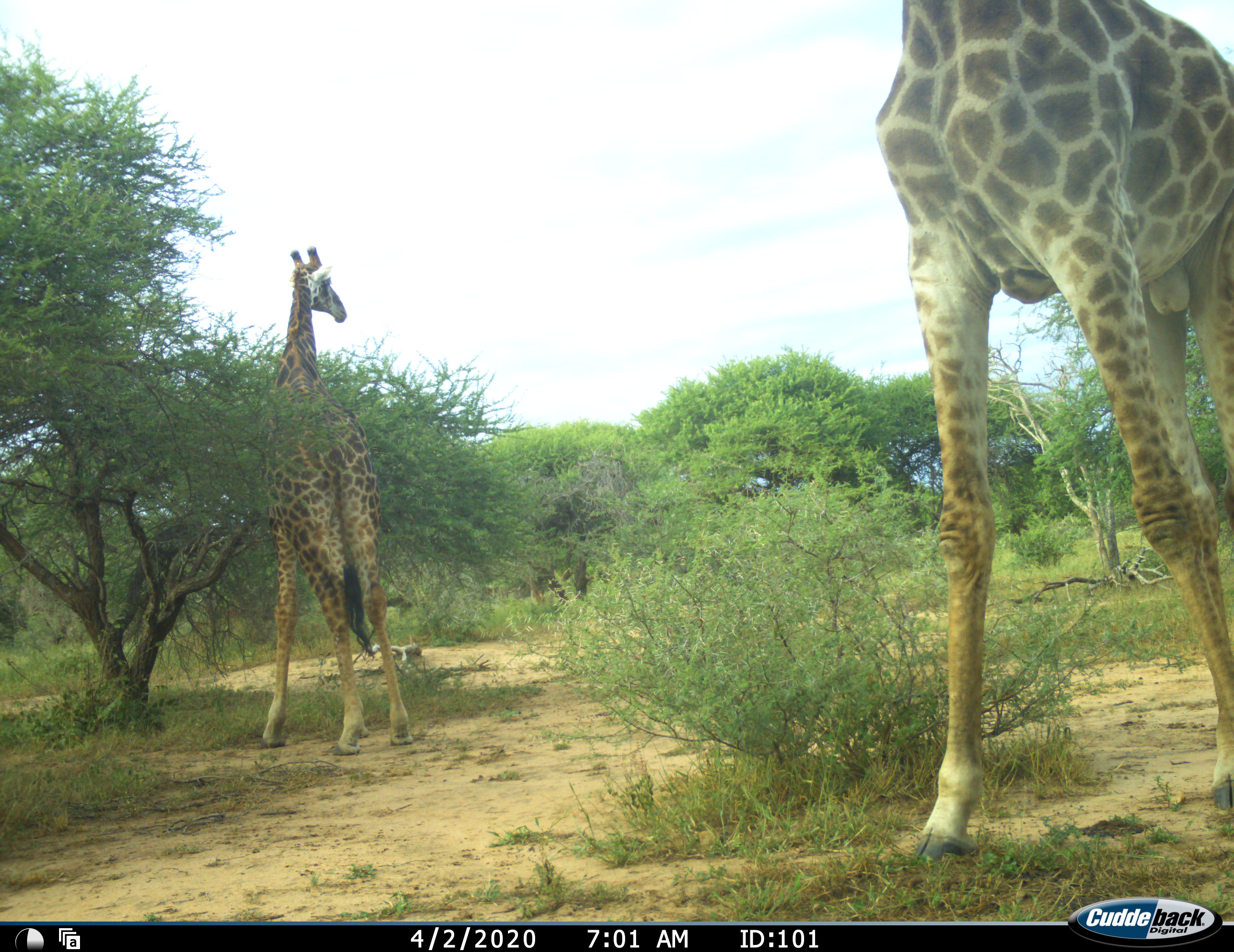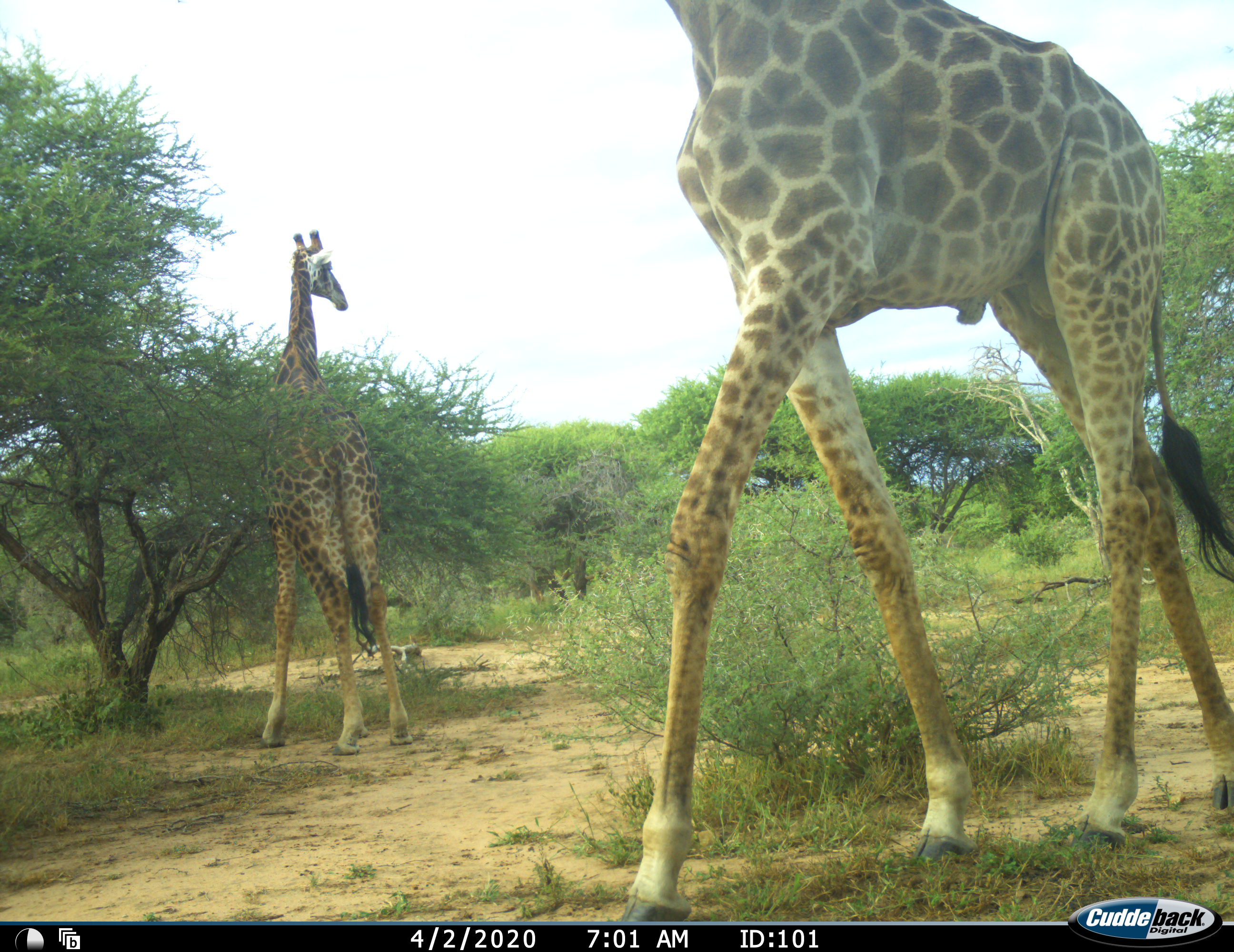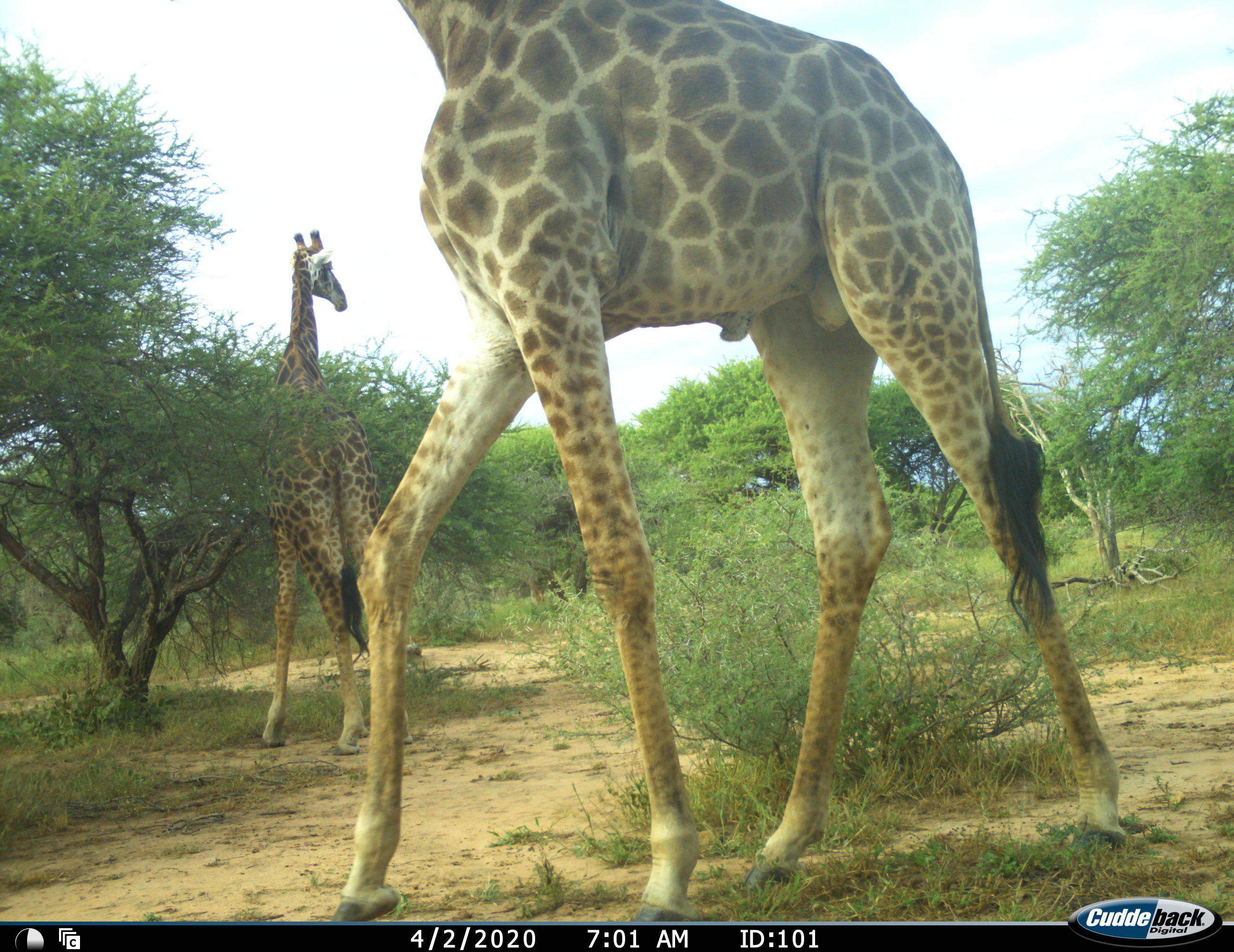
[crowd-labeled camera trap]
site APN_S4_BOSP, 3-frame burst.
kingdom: Animalia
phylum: Chordata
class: Mammalia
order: Artiodactyla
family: Giraffidae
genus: Giraffa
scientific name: Giraffa camelopardalis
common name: giraffe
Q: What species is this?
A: Giraffe (Giraffa camelopardalis).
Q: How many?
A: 2.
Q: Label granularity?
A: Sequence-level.